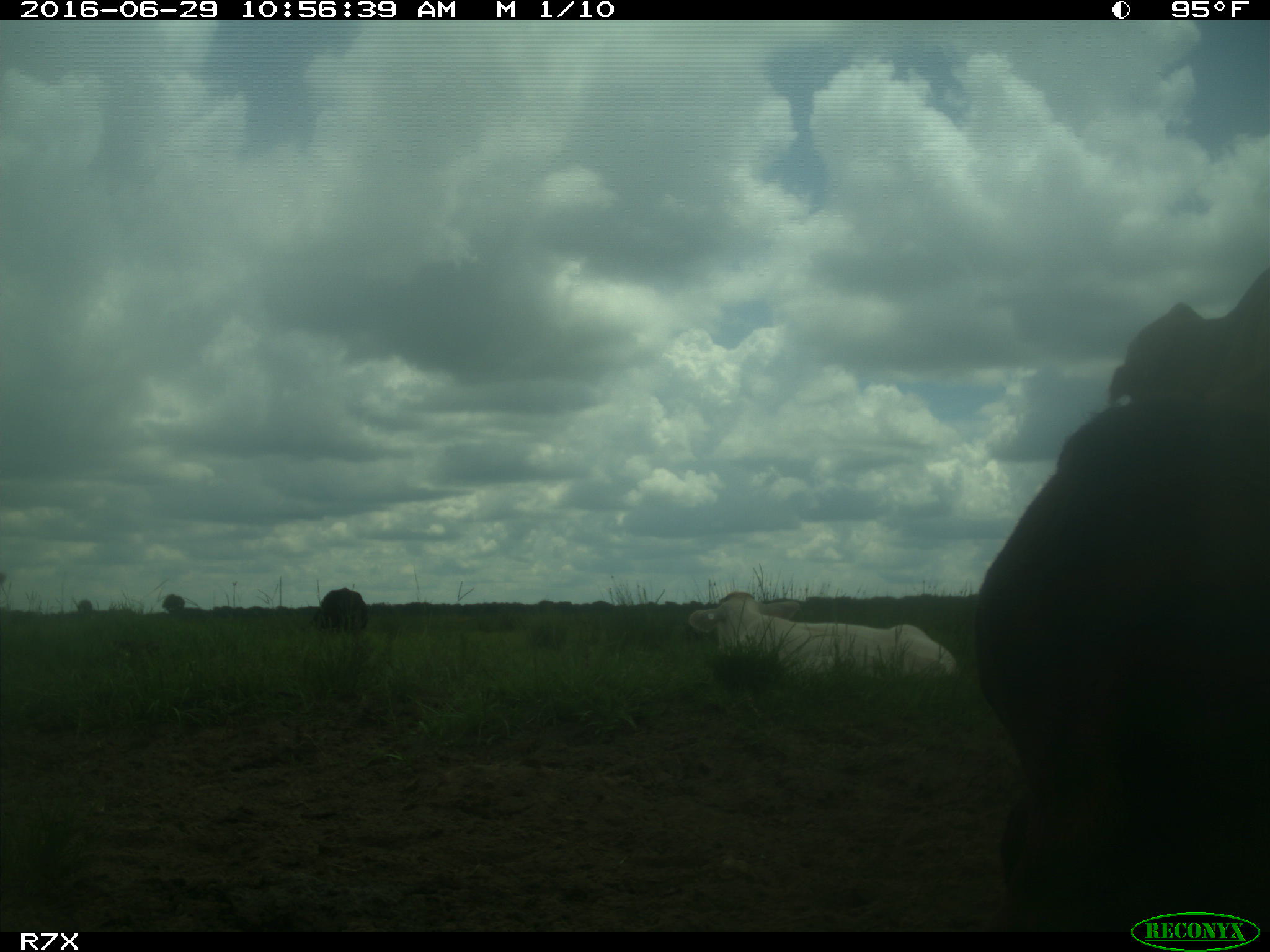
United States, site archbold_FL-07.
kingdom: Animalia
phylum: Chordata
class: Mammalia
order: Artiodactyla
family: Bovidae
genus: Bos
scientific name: Bos taurus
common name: domestic cow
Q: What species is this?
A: Bos taurus (domestic cow).